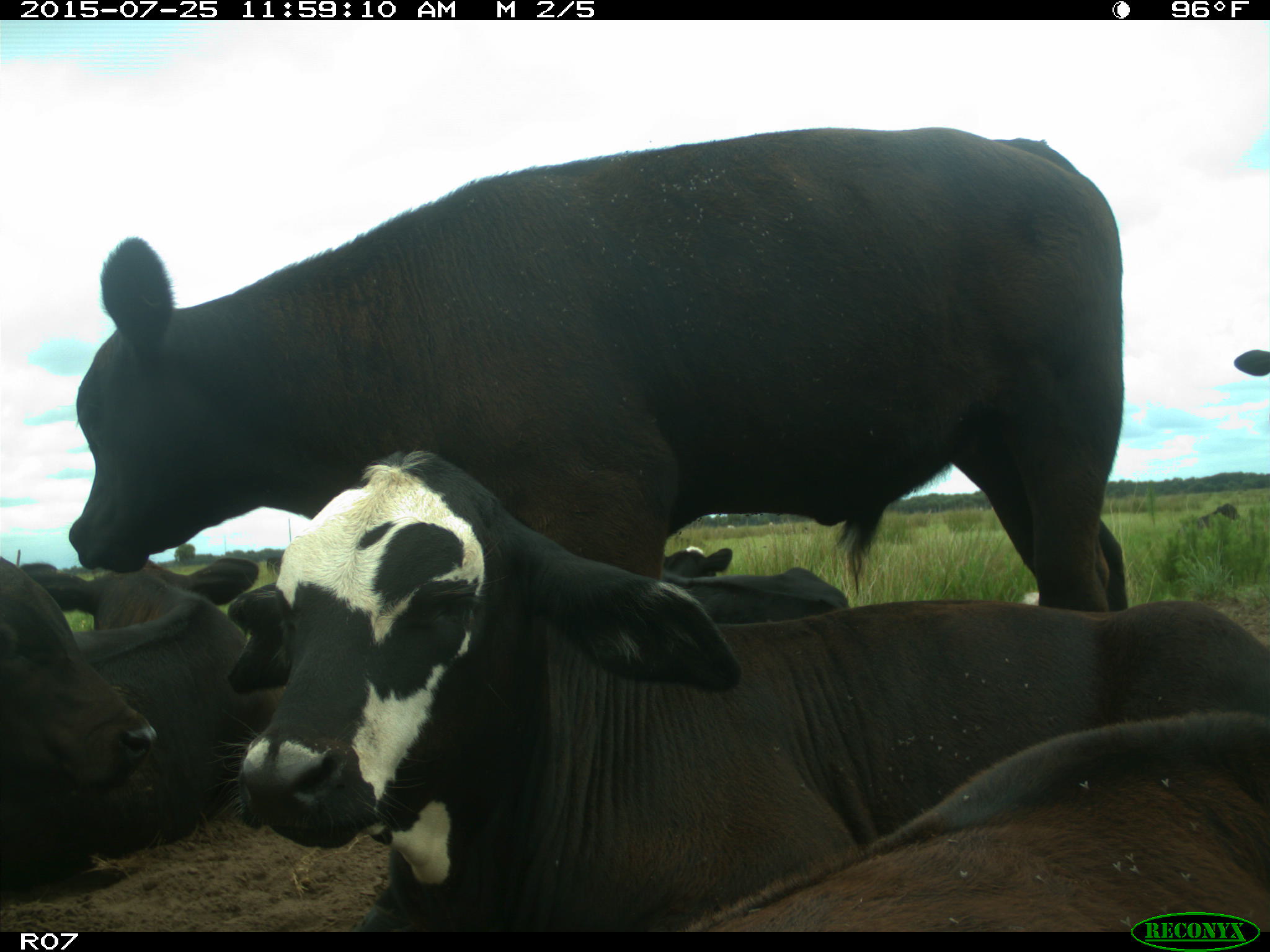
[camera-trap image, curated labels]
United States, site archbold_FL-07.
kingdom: Animalia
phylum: Chordata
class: Mammalia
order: Artiodactyla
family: Bovidae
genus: Bos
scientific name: Bos taurus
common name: domestic cow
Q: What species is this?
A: Bos taurus (domestic cow).